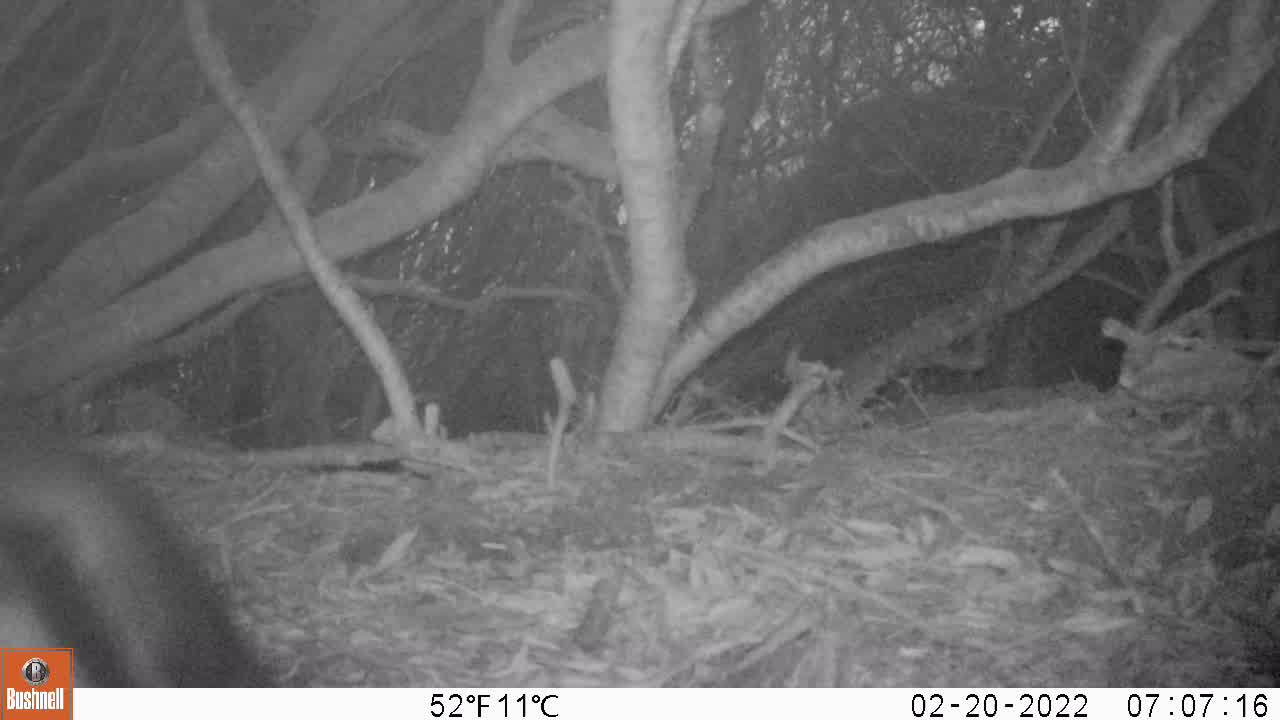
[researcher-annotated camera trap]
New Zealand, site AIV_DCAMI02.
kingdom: Animalia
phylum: Chordata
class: Aves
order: Sphenisciformes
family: Spheniscidae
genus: Megadyptes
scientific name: Megadyptes antipodes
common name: yellow-eyed penguin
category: yellow eyed penguin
Yellow eyed penguin (yellow-eyed penguin) (Megadyptes antipodes).